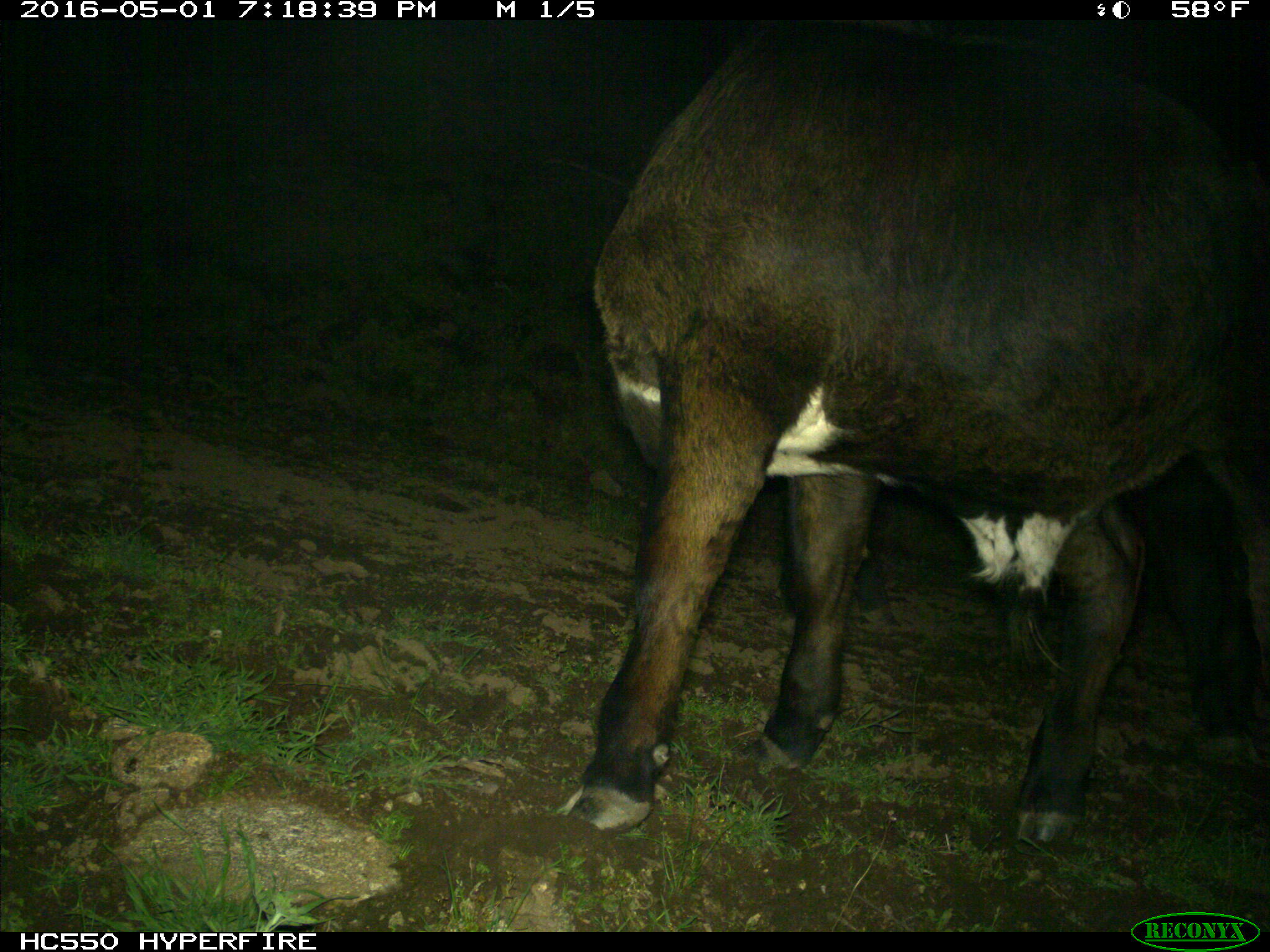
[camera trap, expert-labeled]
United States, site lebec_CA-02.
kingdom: Animalia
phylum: Chordata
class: Mammalia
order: Artiodactyla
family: Bovidae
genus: Bos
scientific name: Bos taurus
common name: domestic cow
Bos taurus (domestic cow).